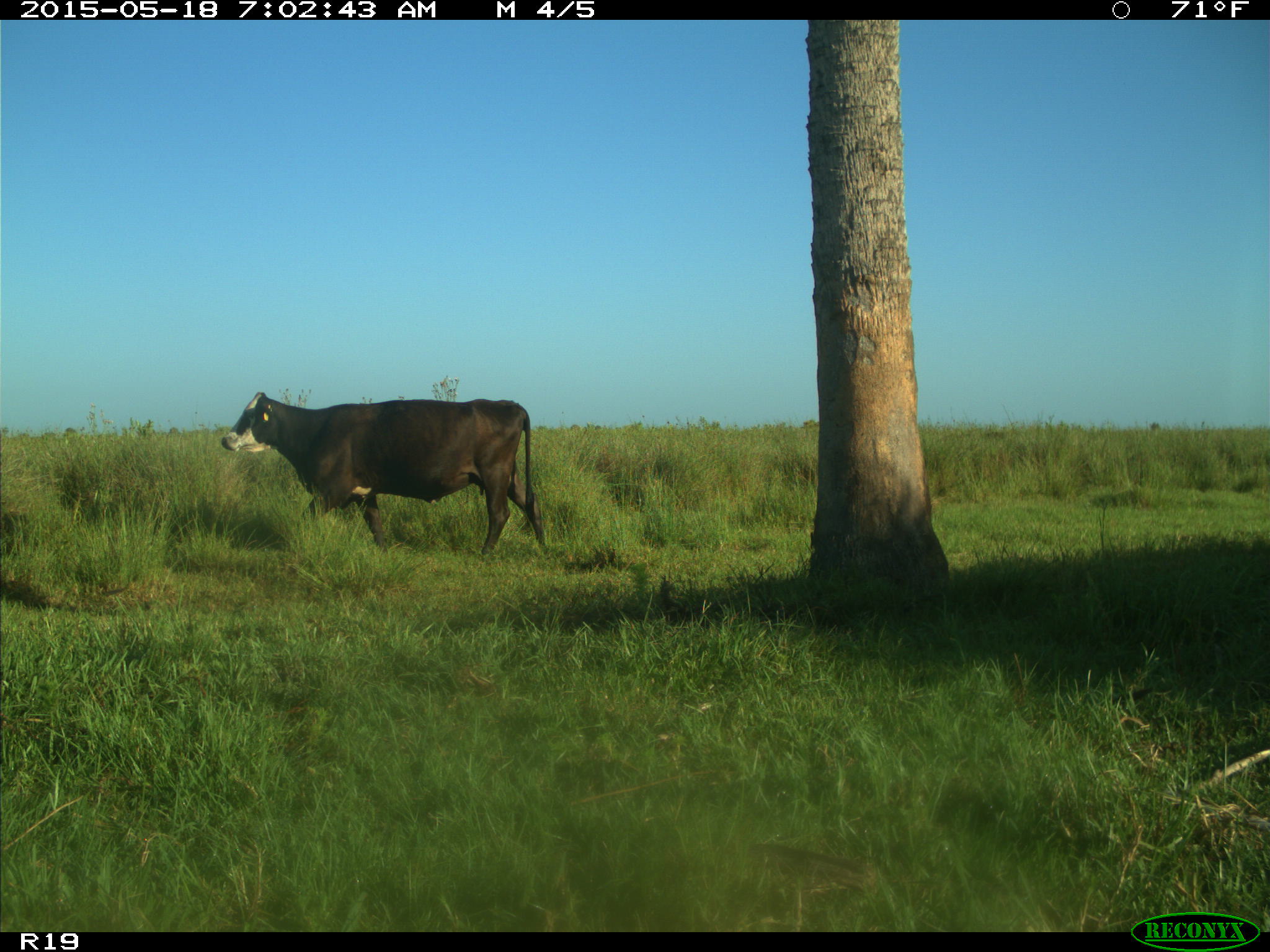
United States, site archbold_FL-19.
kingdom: Animalia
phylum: Chordata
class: Mammalia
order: Artiodactyla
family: Bovidae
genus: Bos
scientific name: Bos taurus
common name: domestic cow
Bos taurus (domestic cow).